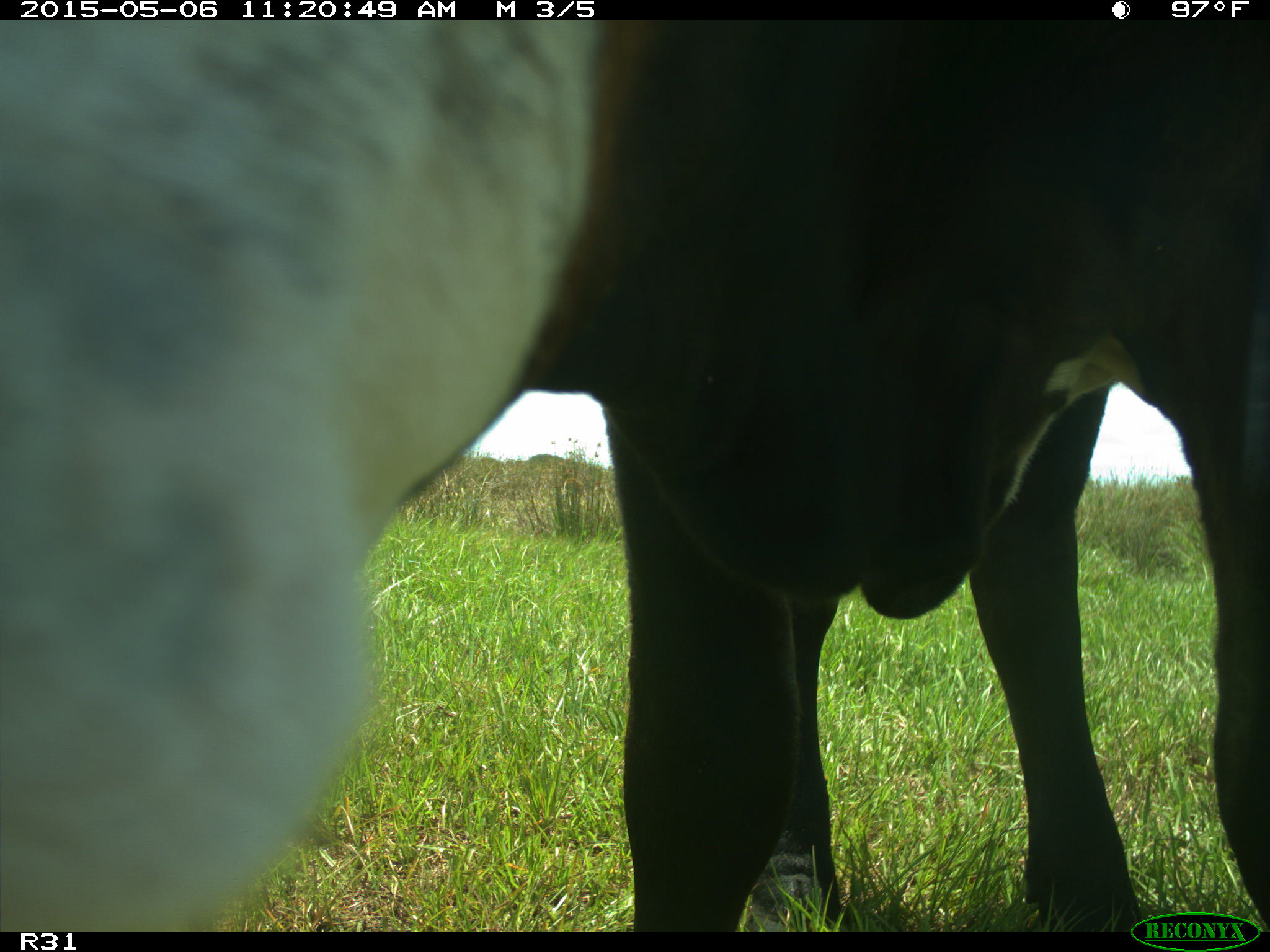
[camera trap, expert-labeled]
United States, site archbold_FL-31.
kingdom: Animalia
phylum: Chordata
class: Mammalia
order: Artiodactyla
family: Bovidae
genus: Bos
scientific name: Bos taurus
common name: domestic cow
Bos taurus (domestic cow).